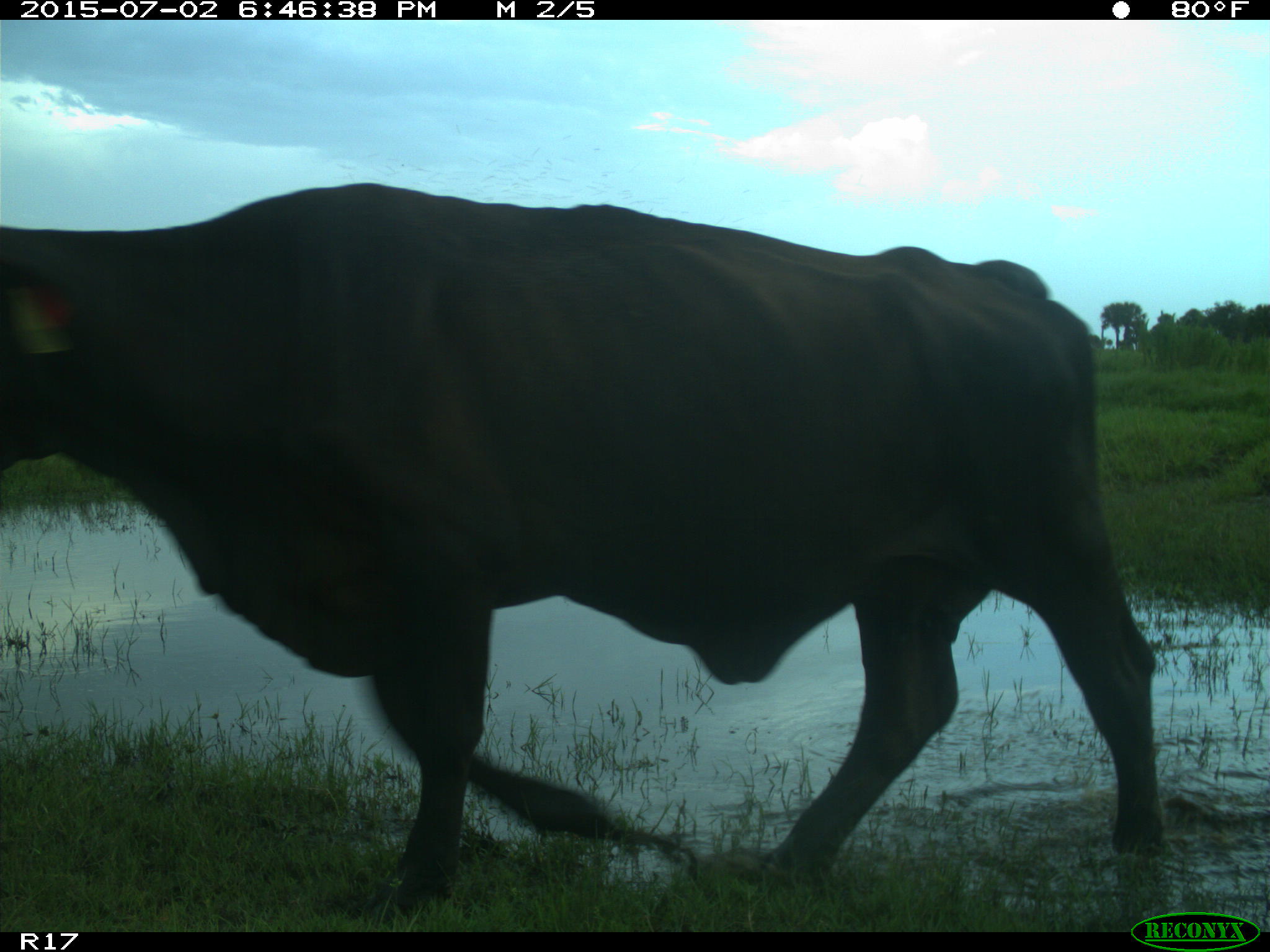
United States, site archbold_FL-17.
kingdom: Animalia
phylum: Chordata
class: Mammalia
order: Artiodactyla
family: Bovidae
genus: Bos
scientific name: Bos taurus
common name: domestic cow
Bos taurus (domestic cow).